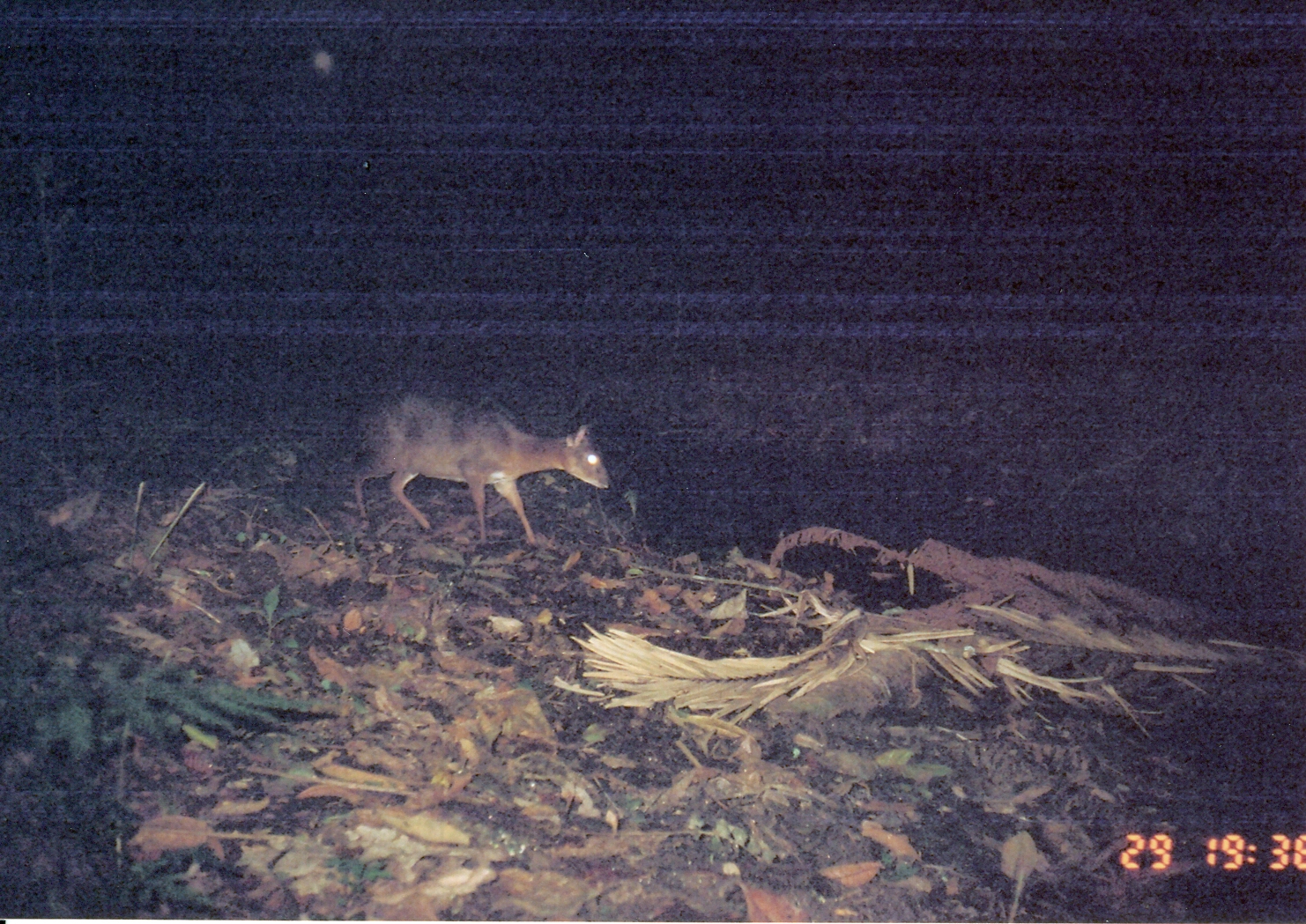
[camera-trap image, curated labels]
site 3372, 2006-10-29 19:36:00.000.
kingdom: Animalia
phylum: Chordata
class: Mammalia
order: Artiodactyla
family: Bovidae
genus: Nesotragus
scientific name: Nesotragus moschatus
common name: suni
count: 1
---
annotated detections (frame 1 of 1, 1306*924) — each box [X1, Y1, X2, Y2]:
nesotragus moschatus: [351, 384, 614, 548]